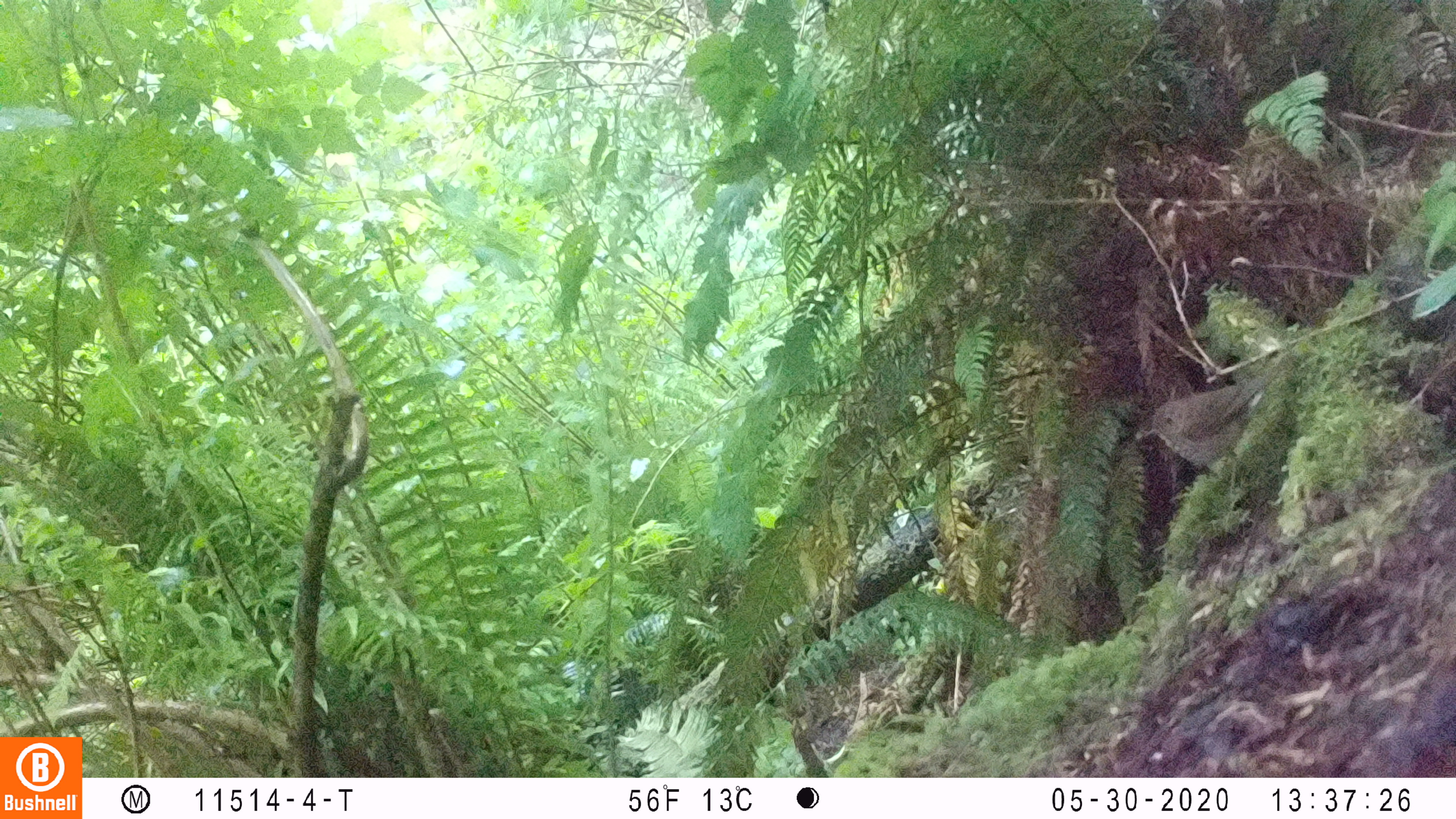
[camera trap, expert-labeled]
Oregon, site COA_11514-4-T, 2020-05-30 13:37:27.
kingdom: Animalia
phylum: Chordata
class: Aves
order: Passeriformes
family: Turdidae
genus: Catharus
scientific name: Catharus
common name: brown thrushes and nightingale-thrushes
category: catharus species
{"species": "catharus species (brown thrushes and nightingale-thrushes) (Catharus)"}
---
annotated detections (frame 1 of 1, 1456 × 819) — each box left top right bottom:
catharus species: 1132 361 1288 489